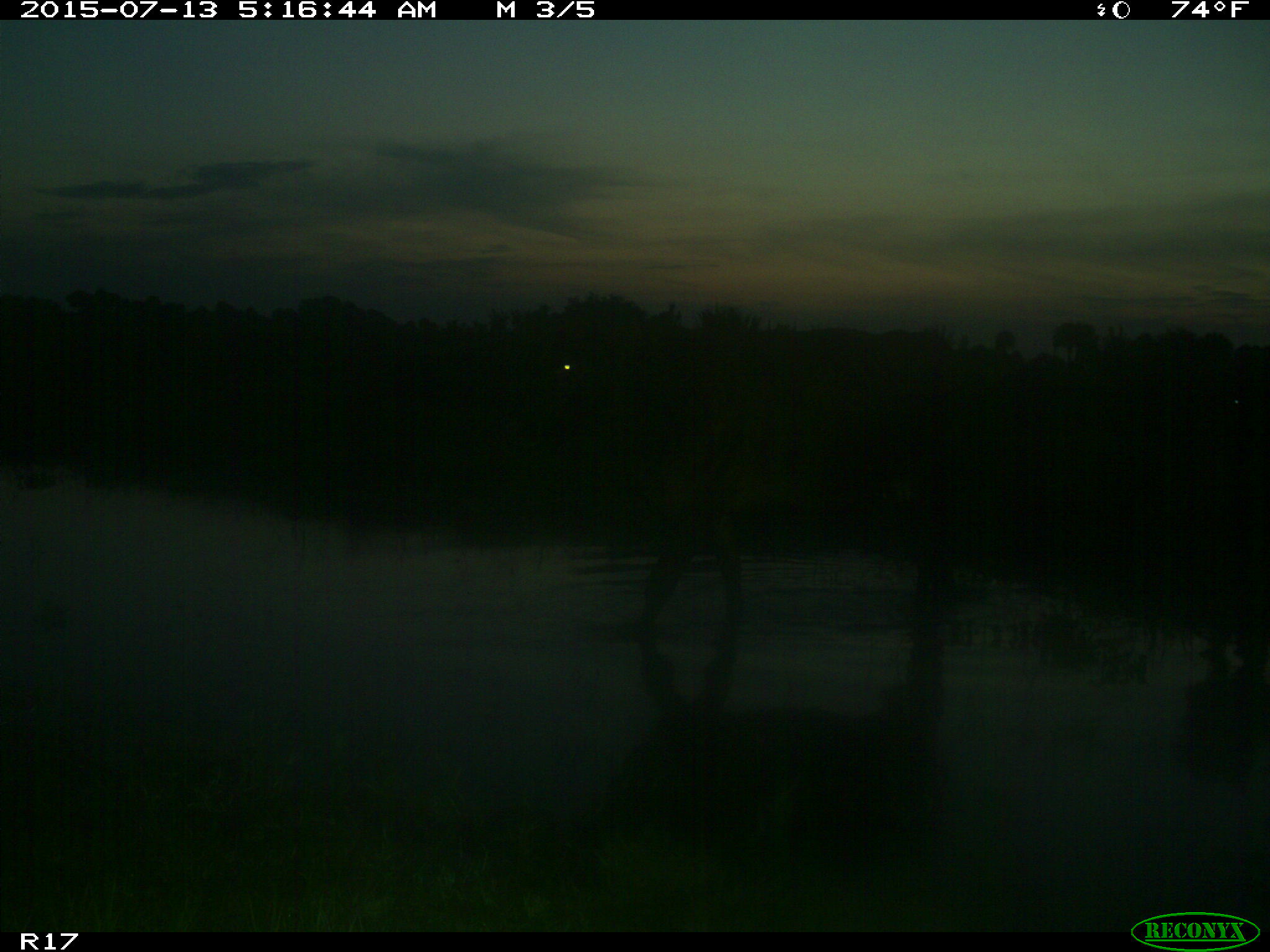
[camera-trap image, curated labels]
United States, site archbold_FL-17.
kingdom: Animalia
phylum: Chordata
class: Mammalia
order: Artiodactyla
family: Bovidae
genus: Bos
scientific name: Bos taurus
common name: domestic cow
Bos taurus (domestic cow).